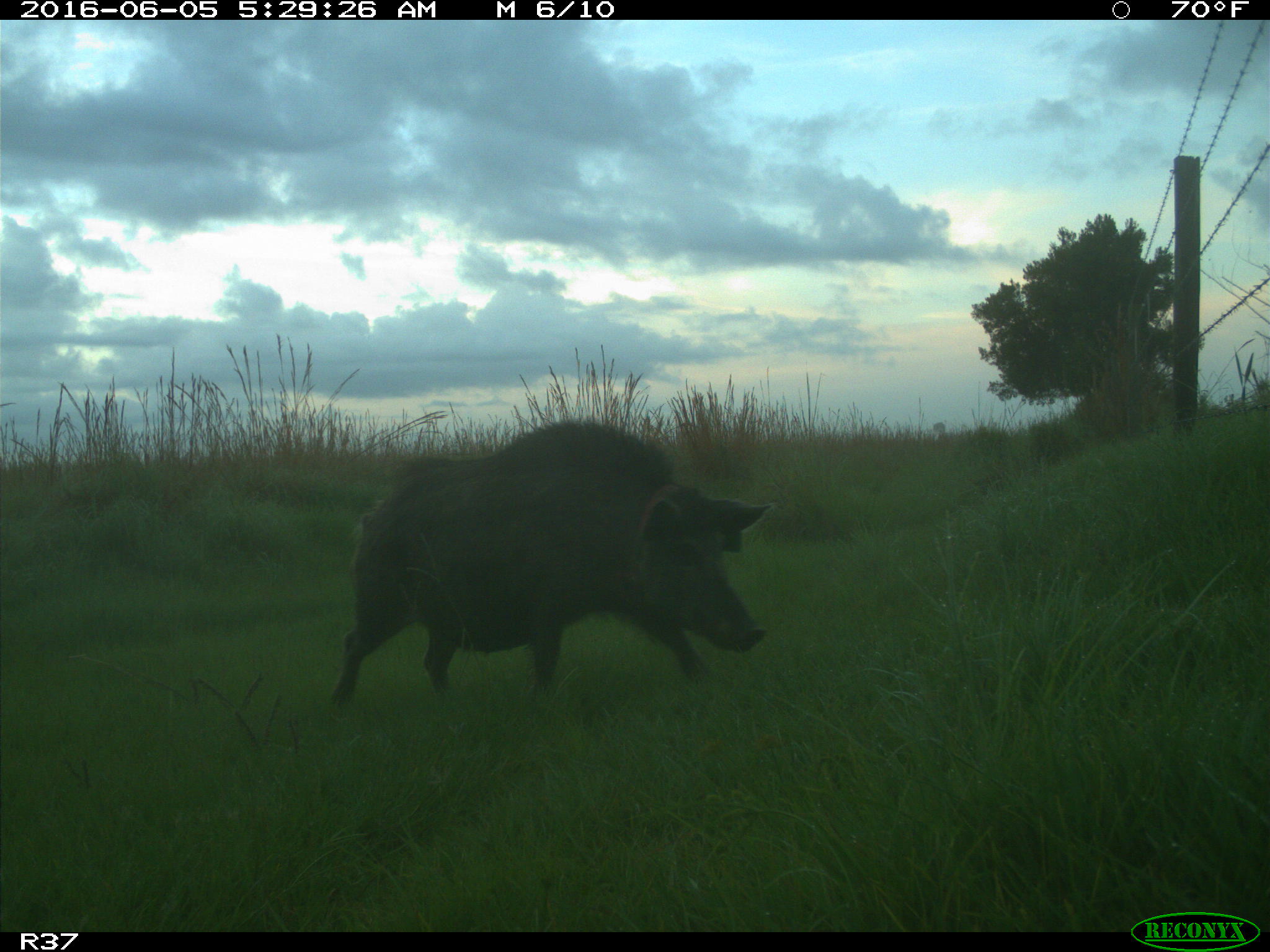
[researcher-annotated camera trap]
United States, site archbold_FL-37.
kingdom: Animalia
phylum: Chordata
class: Mammalia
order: Artiodactyla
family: Suidae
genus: Sus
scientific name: Sus scrofa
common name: wild boar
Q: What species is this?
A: Sus scrofa (wild boar).